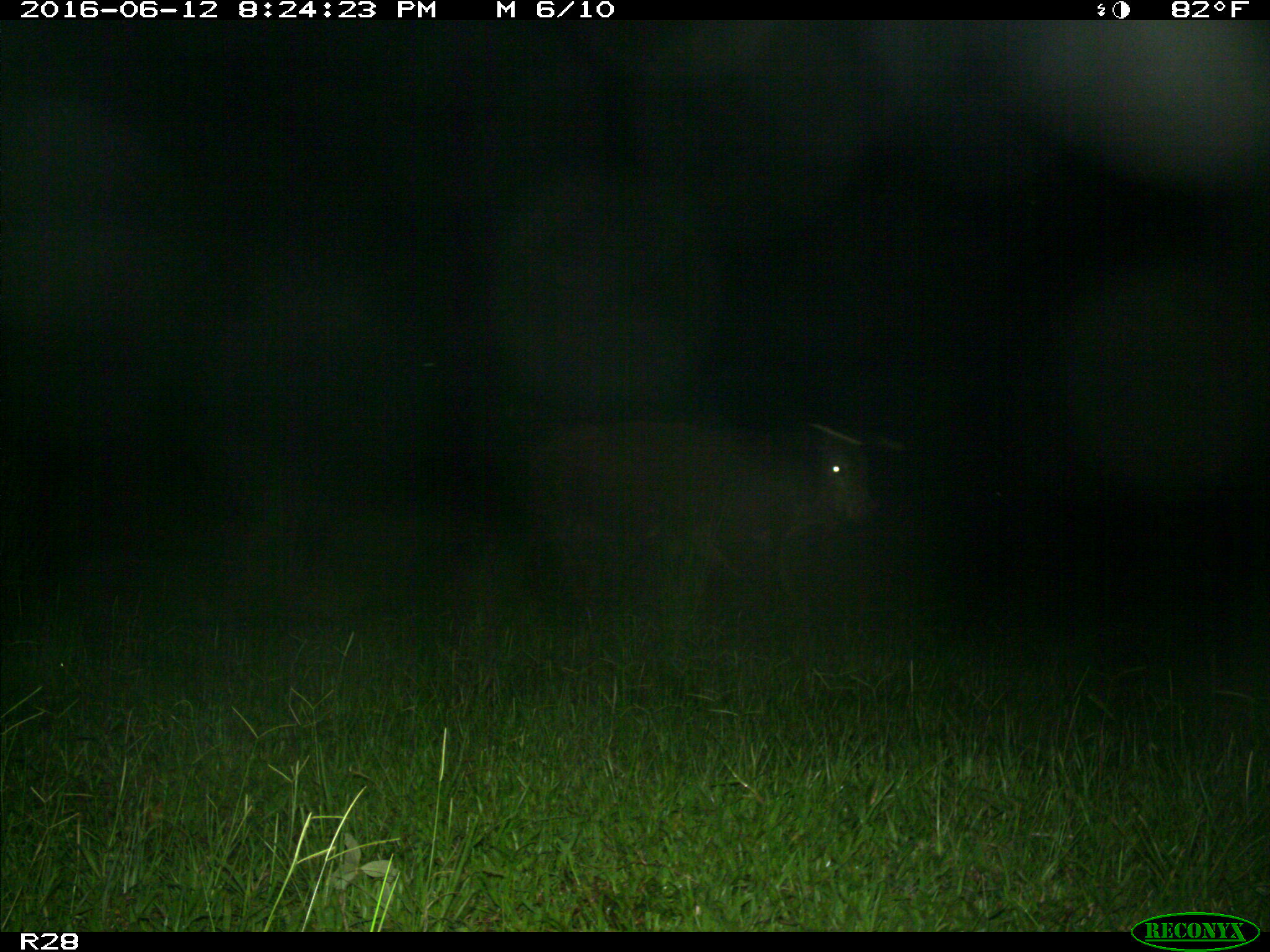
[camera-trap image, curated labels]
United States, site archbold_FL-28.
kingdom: Animalia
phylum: Chordata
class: Mammalia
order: Artiodactyla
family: Bovidae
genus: Bos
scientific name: Bos taurus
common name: domestic cow